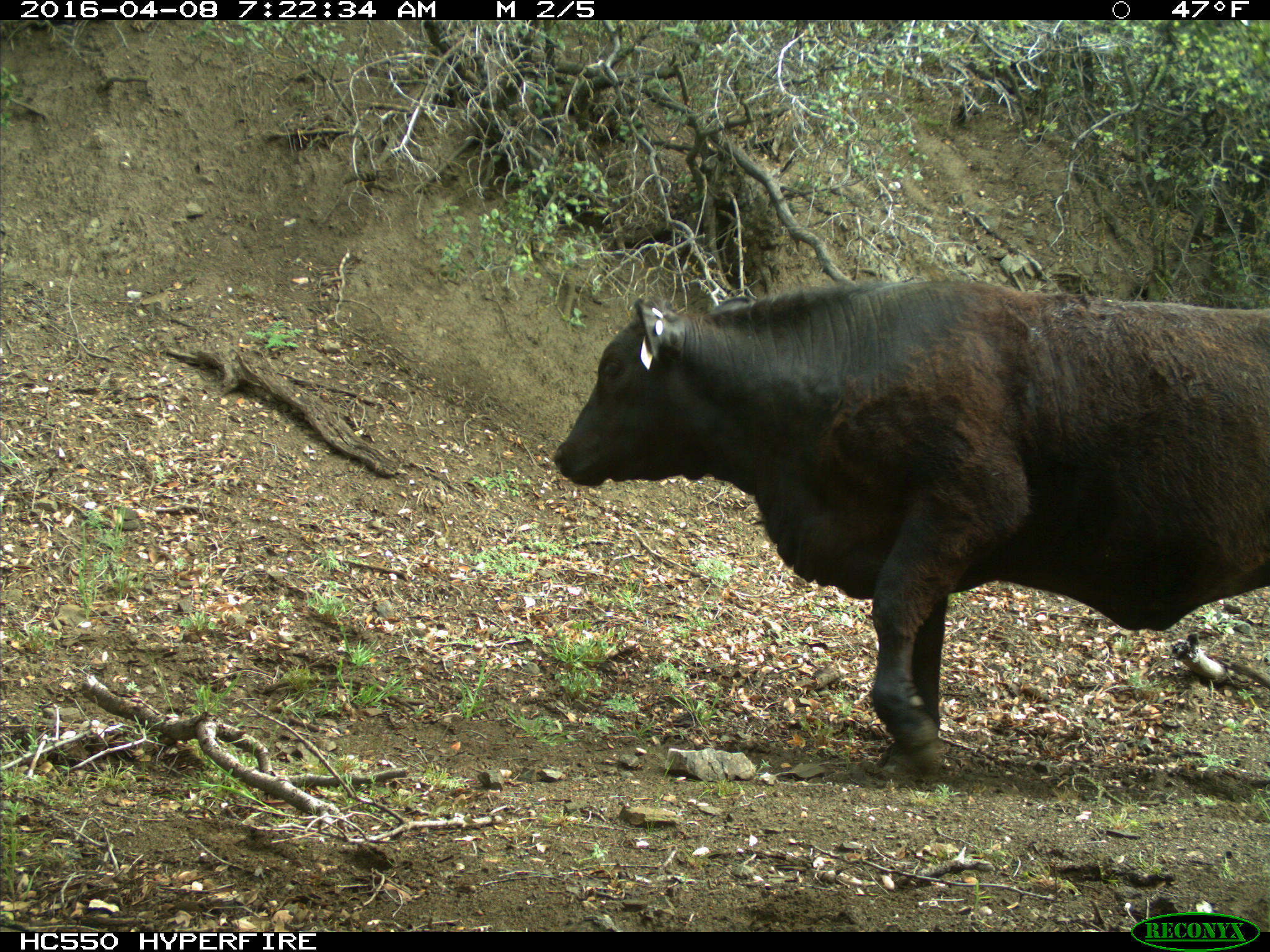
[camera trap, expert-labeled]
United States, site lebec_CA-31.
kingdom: Animalia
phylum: Chordata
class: Mammalia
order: Artiodactyla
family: Bovidae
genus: Bos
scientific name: Bos taurus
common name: domestic cow